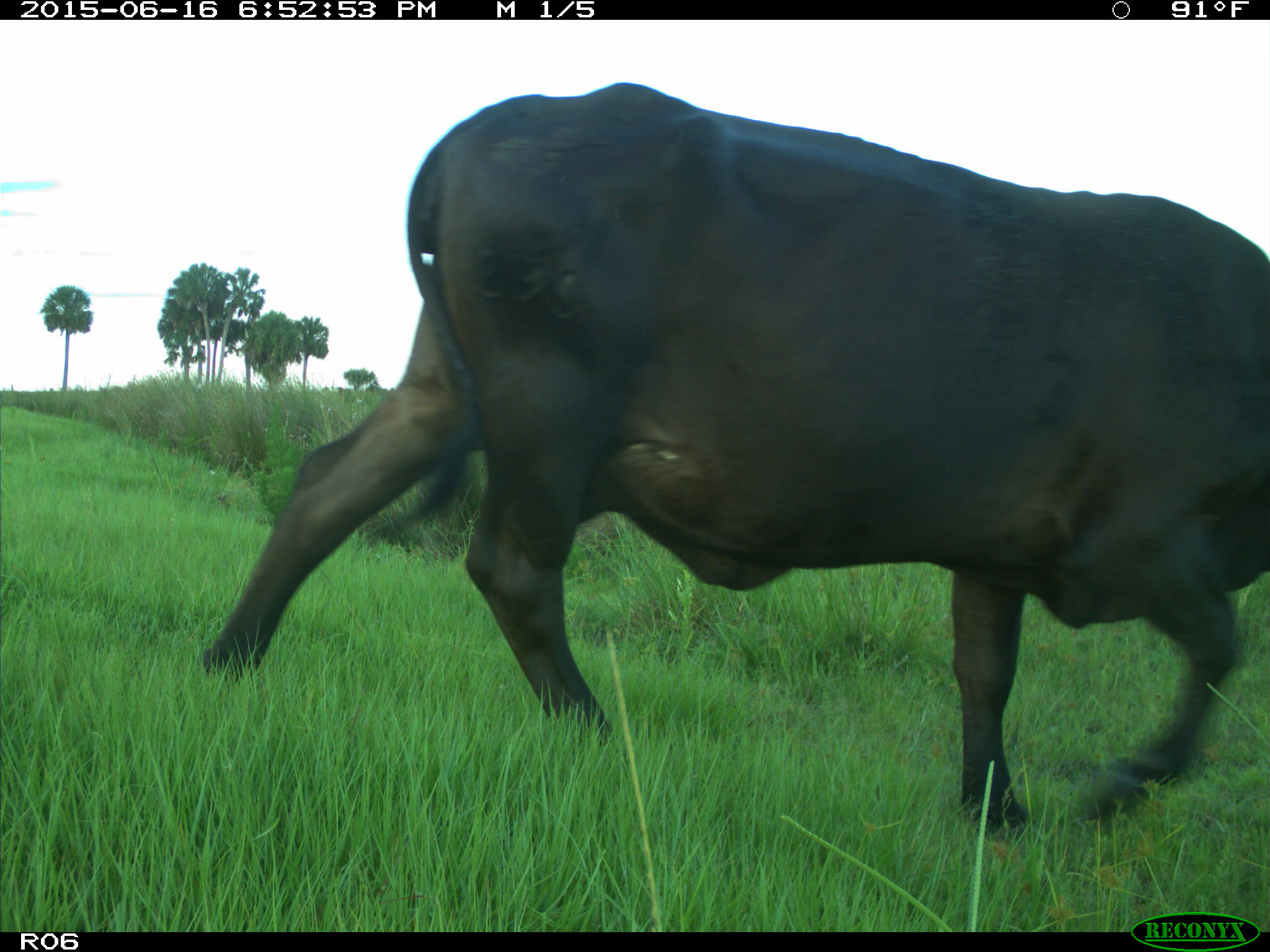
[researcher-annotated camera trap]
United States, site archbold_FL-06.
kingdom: Animalia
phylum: Chordata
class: Mammalia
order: Artiodactyla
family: Bovidae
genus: Bos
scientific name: Bos taurus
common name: domestic cow